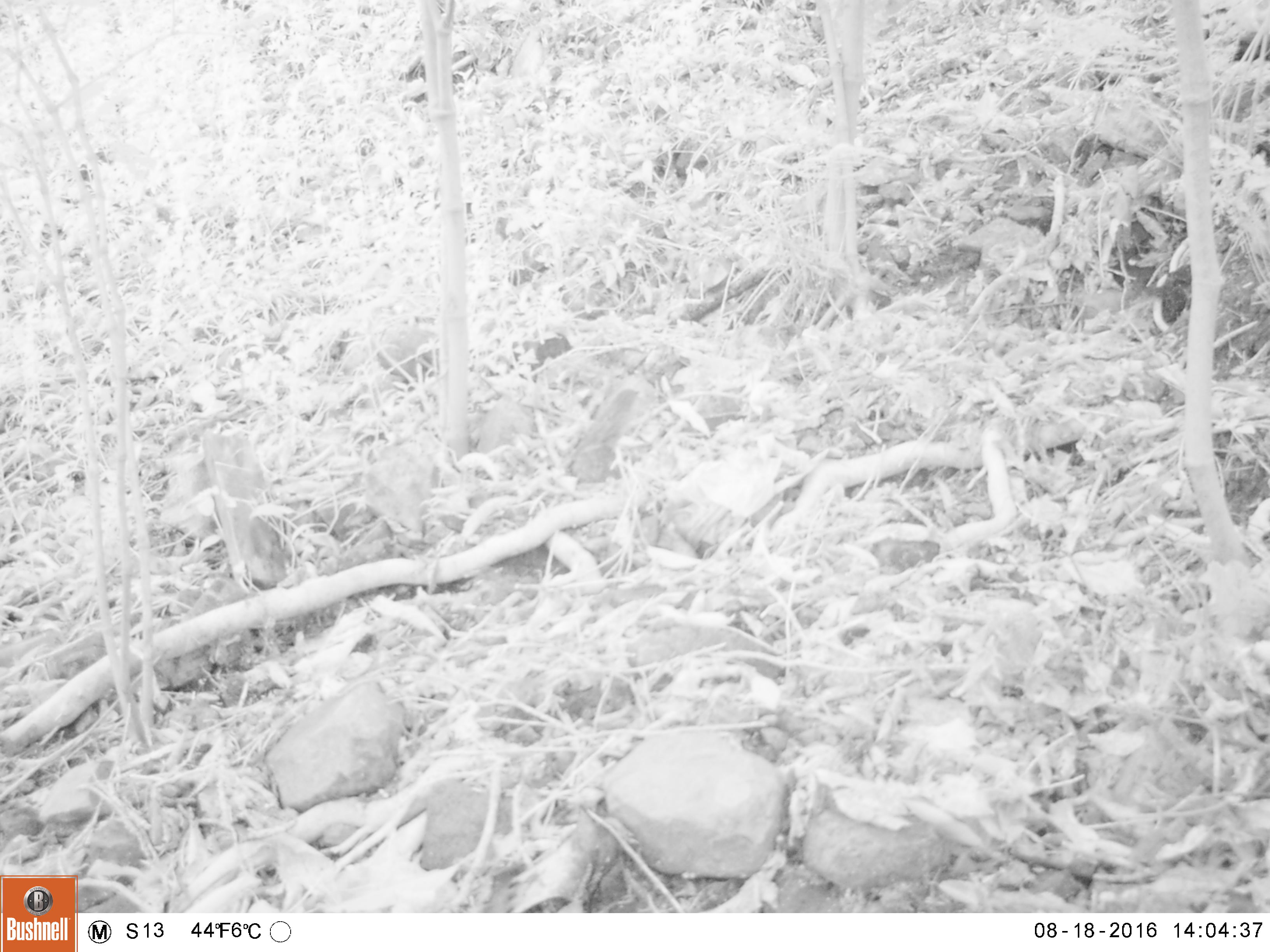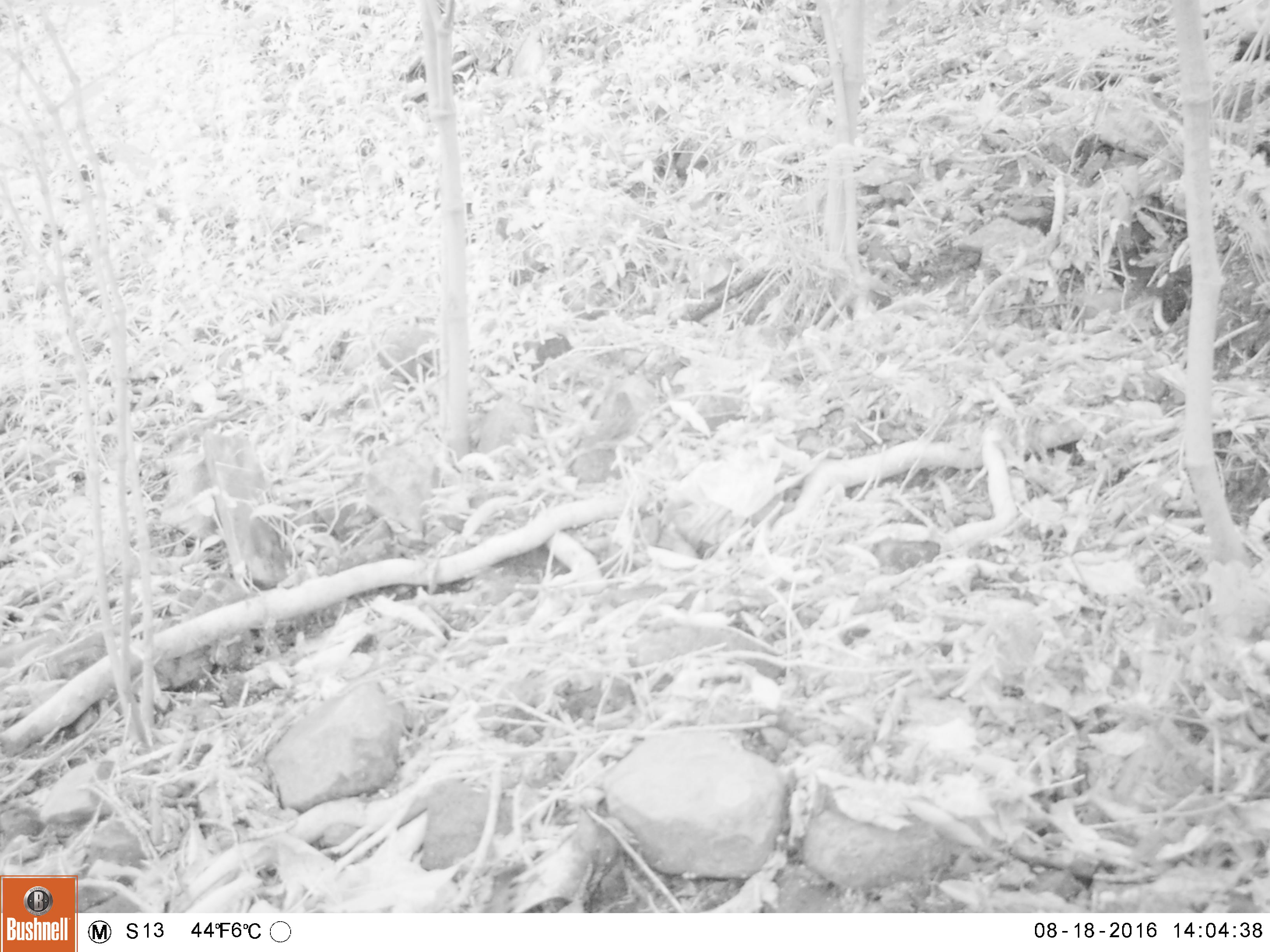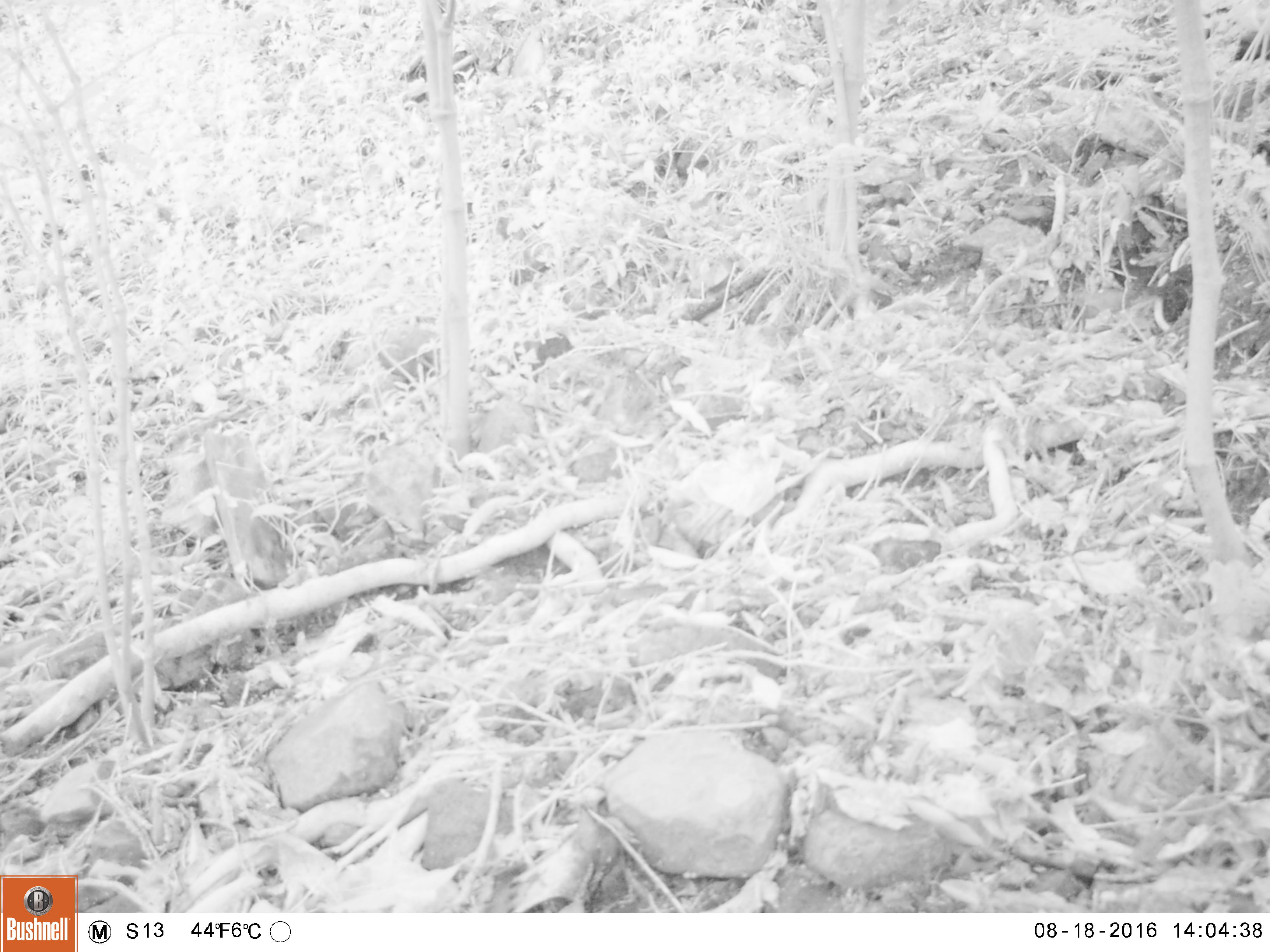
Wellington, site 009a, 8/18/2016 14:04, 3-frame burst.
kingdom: Animalia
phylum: Chordata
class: Aves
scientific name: Aves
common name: bird